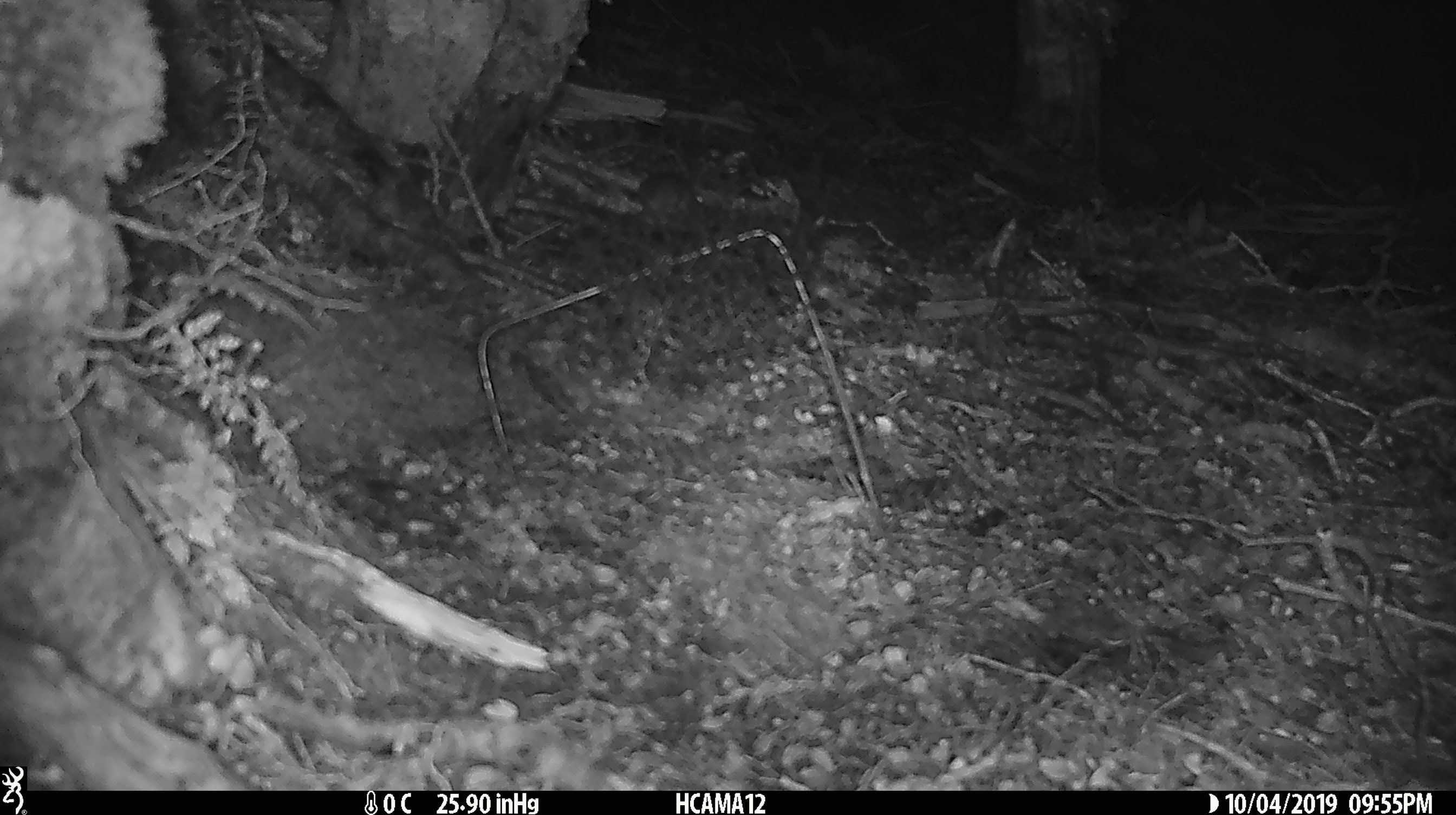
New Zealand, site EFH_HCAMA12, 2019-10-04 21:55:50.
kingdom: Animalia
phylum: Chordata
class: Mammalia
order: Rodentia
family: Muridae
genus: Mus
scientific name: Mus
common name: mouse